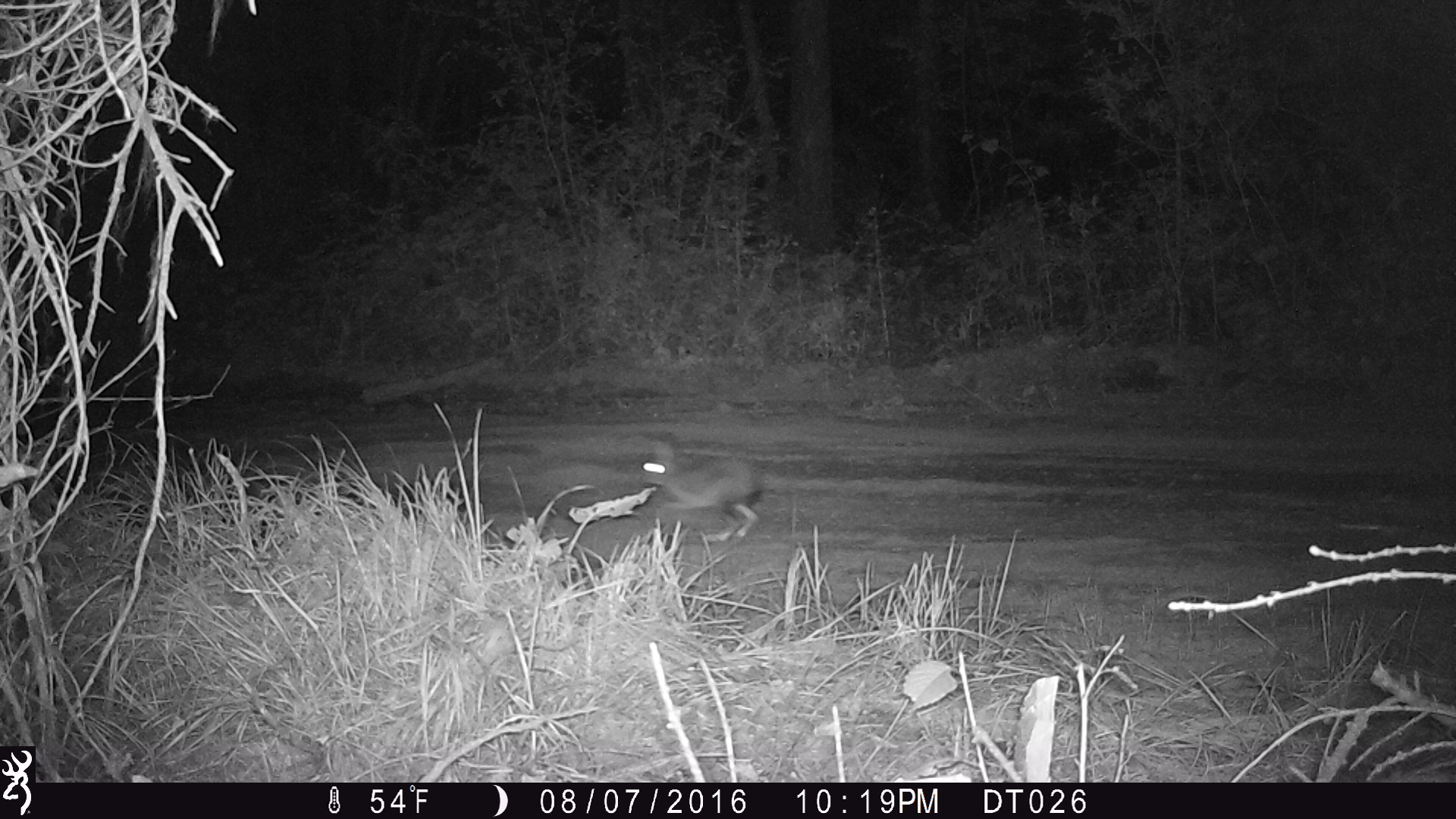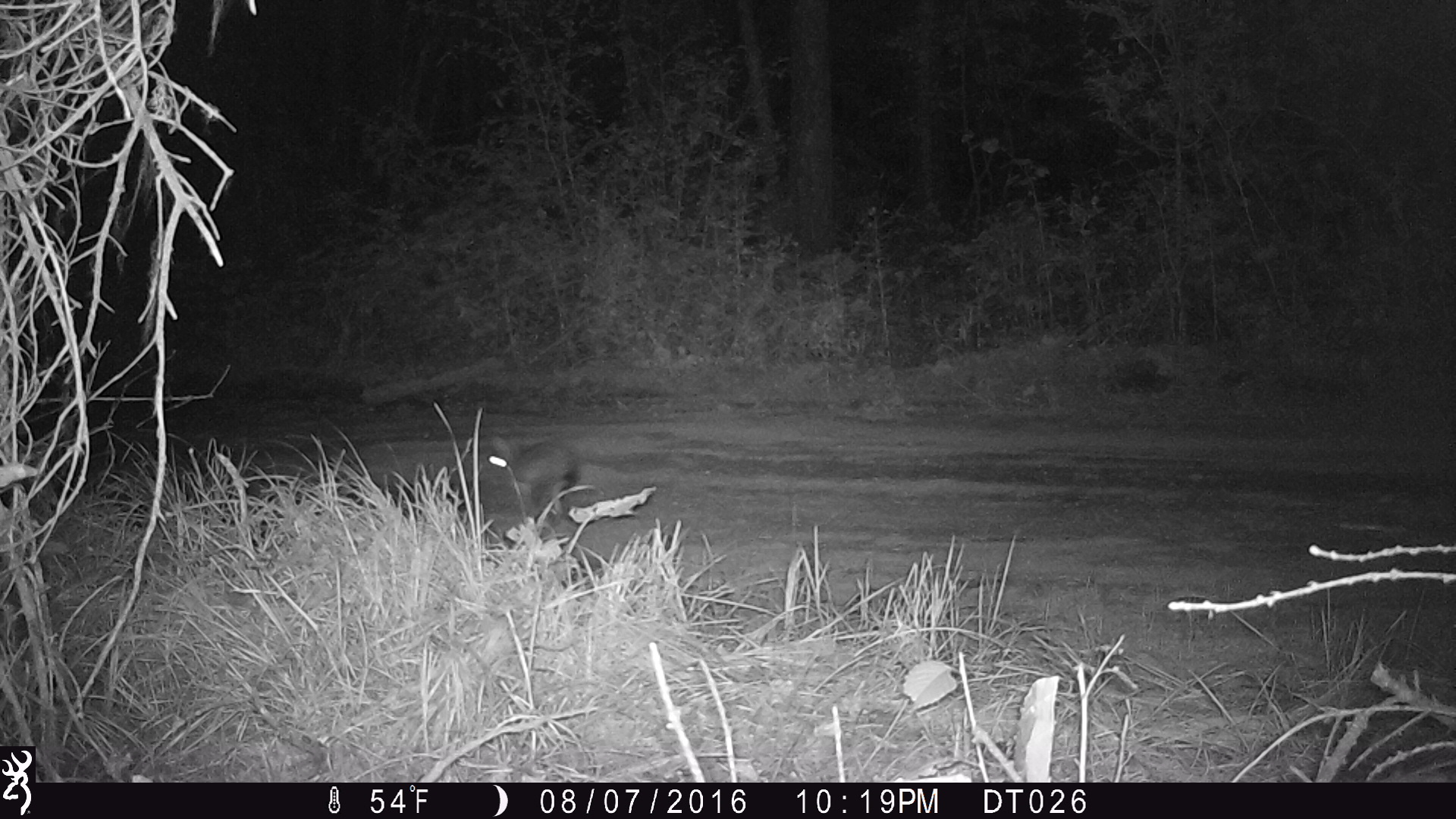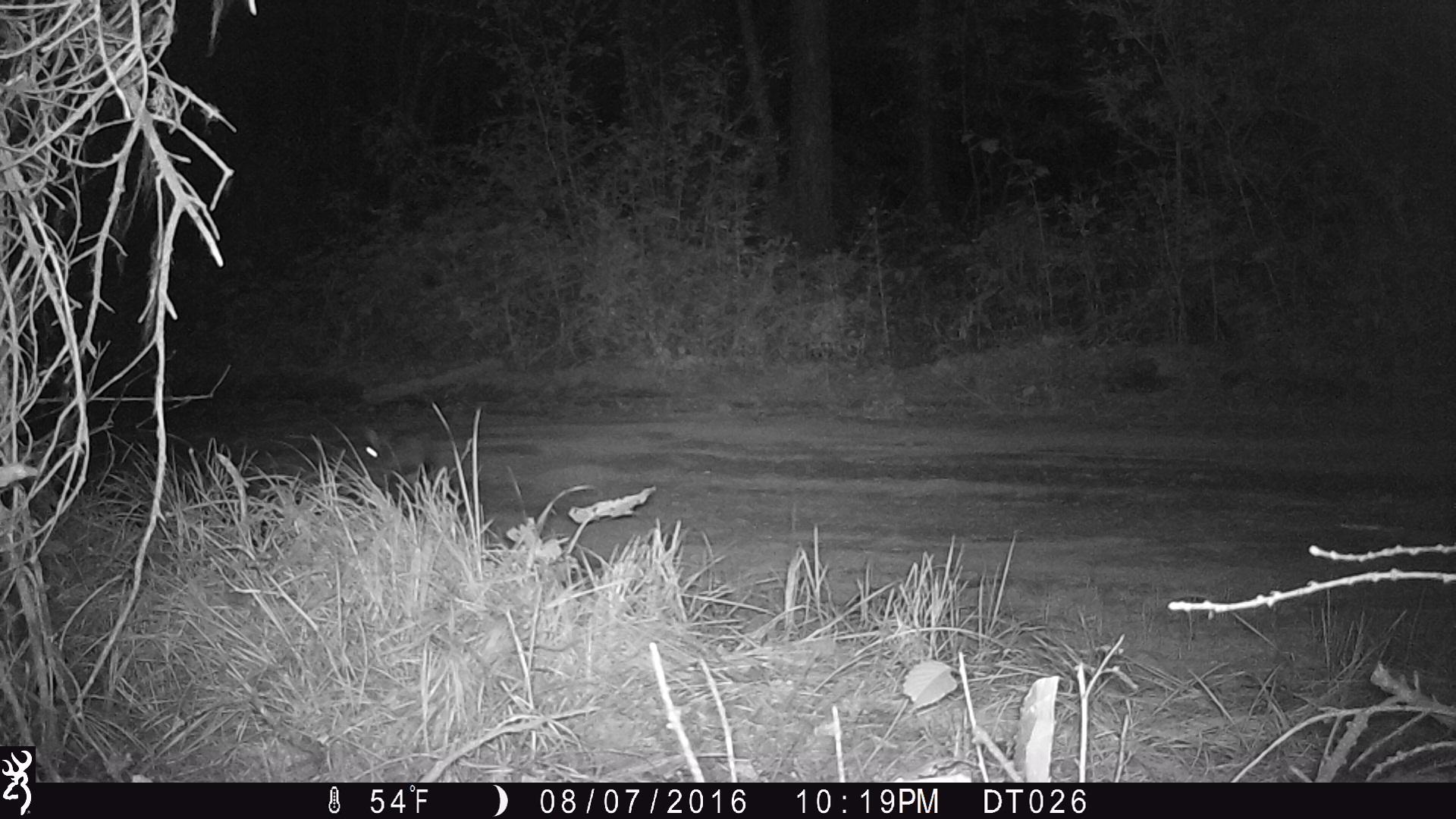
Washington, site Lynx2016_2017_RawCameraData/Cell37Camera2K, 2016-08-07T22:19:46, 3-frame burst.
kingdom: Animalia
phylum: Chordata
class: Mammalia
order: Lagomorpha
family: Leporidae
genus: Lepus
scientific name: Lepus americanus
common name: snowshoe hare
Lepus americanus (snowshoe hare). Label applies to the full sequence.